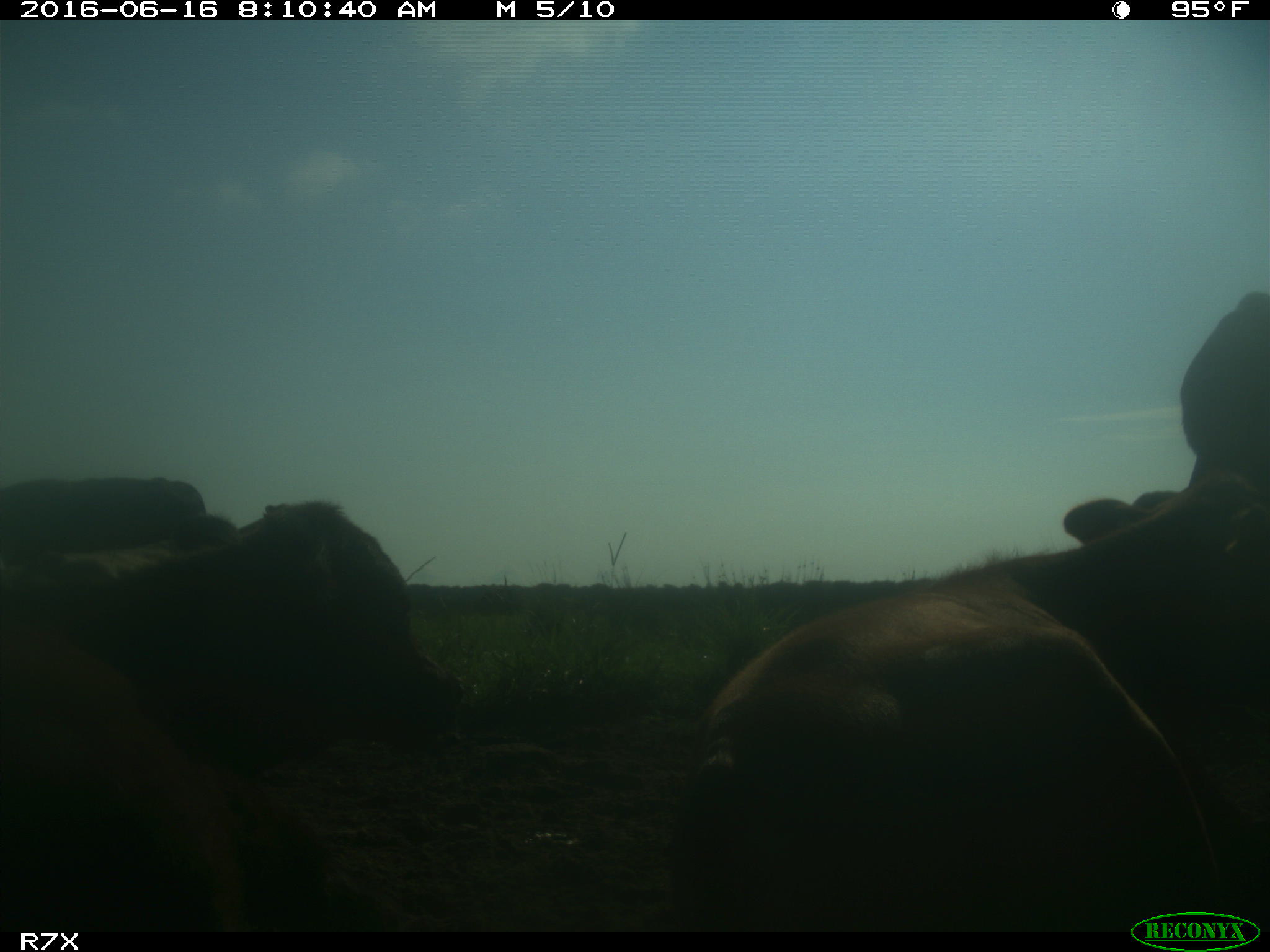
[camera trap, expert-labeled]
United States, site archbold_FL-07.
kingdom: Animalia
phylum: Chordata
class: Mammalia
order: Artiodactyla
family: Bovidae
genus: Bos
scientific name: Bos taurus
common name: domestic cow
Bos taurus (domestic cow).